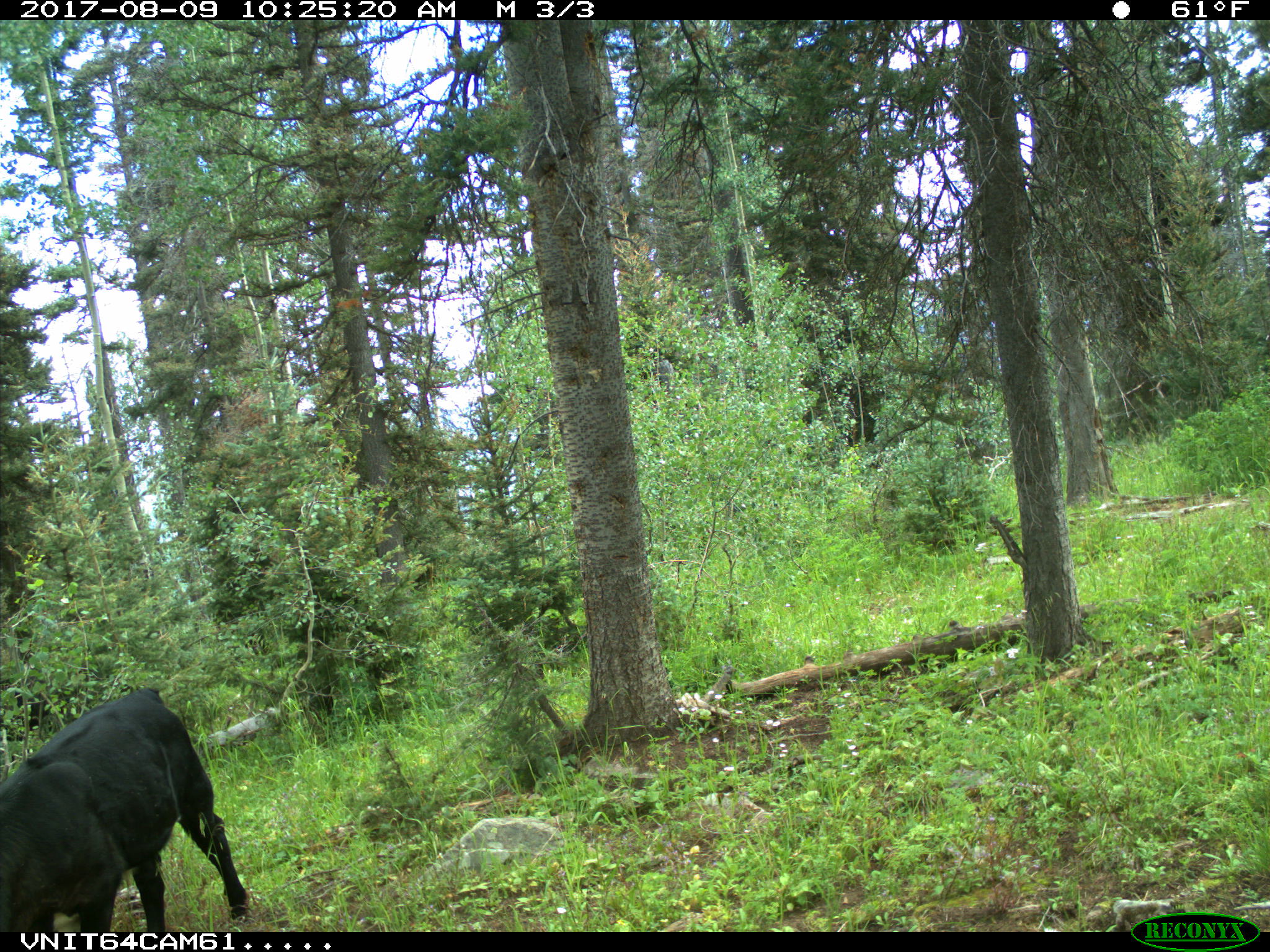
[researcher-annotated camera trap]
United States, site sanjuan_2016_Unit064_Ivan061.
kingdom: Animalia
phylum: Chordata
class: Mammalia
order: Artiodactyla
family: Bovidae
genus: Bos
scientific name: Bos taurus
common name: domestic cow